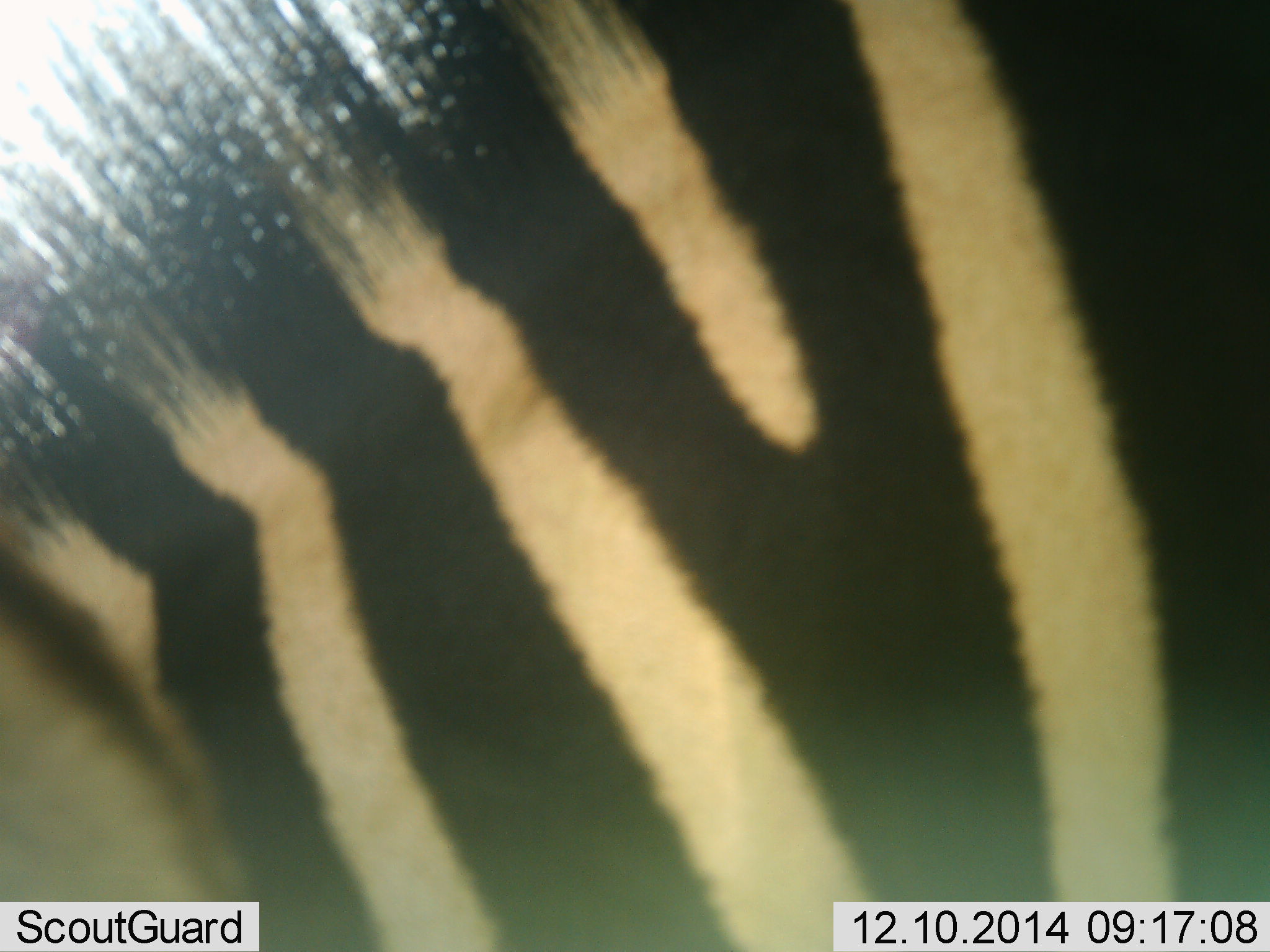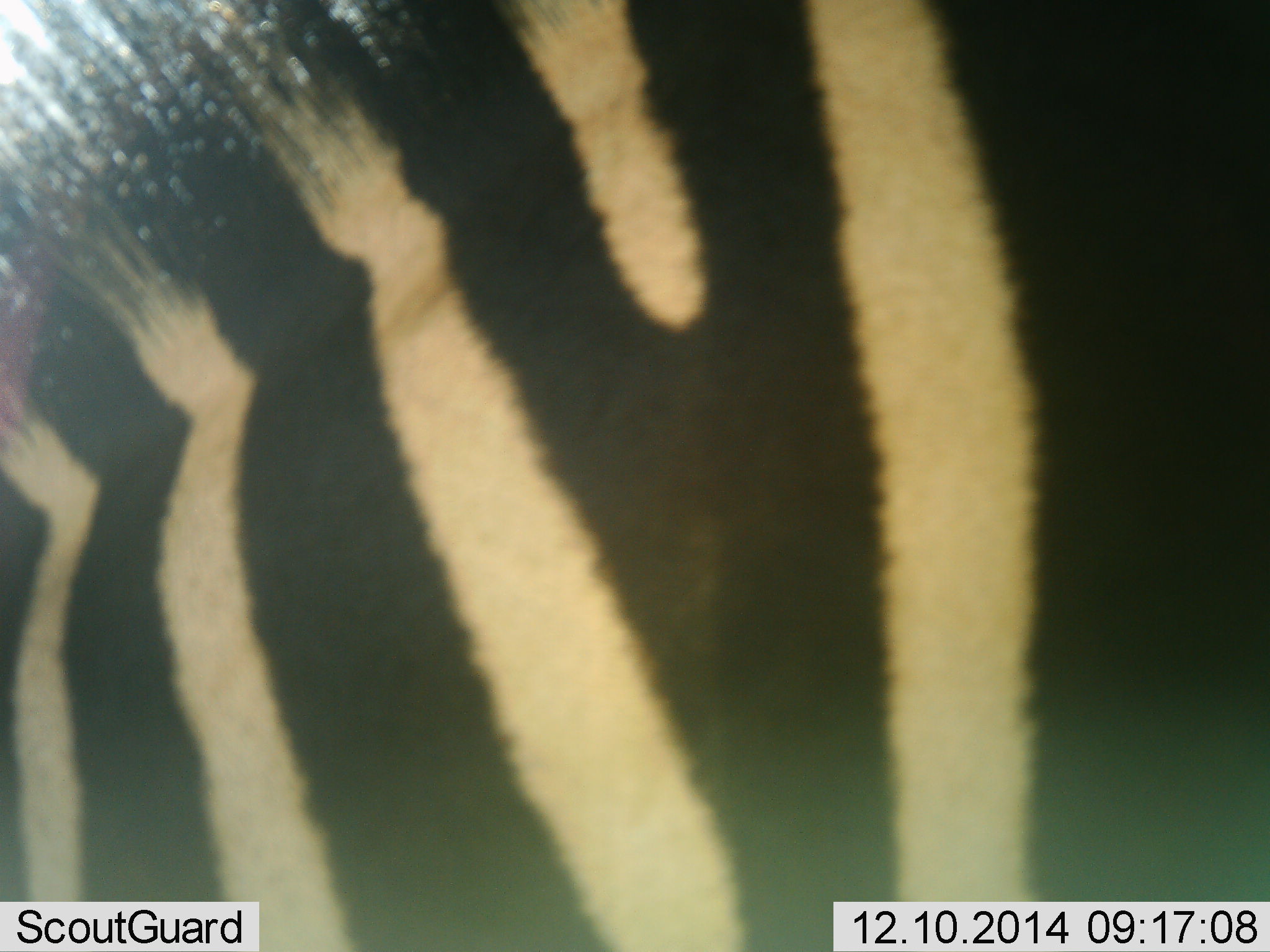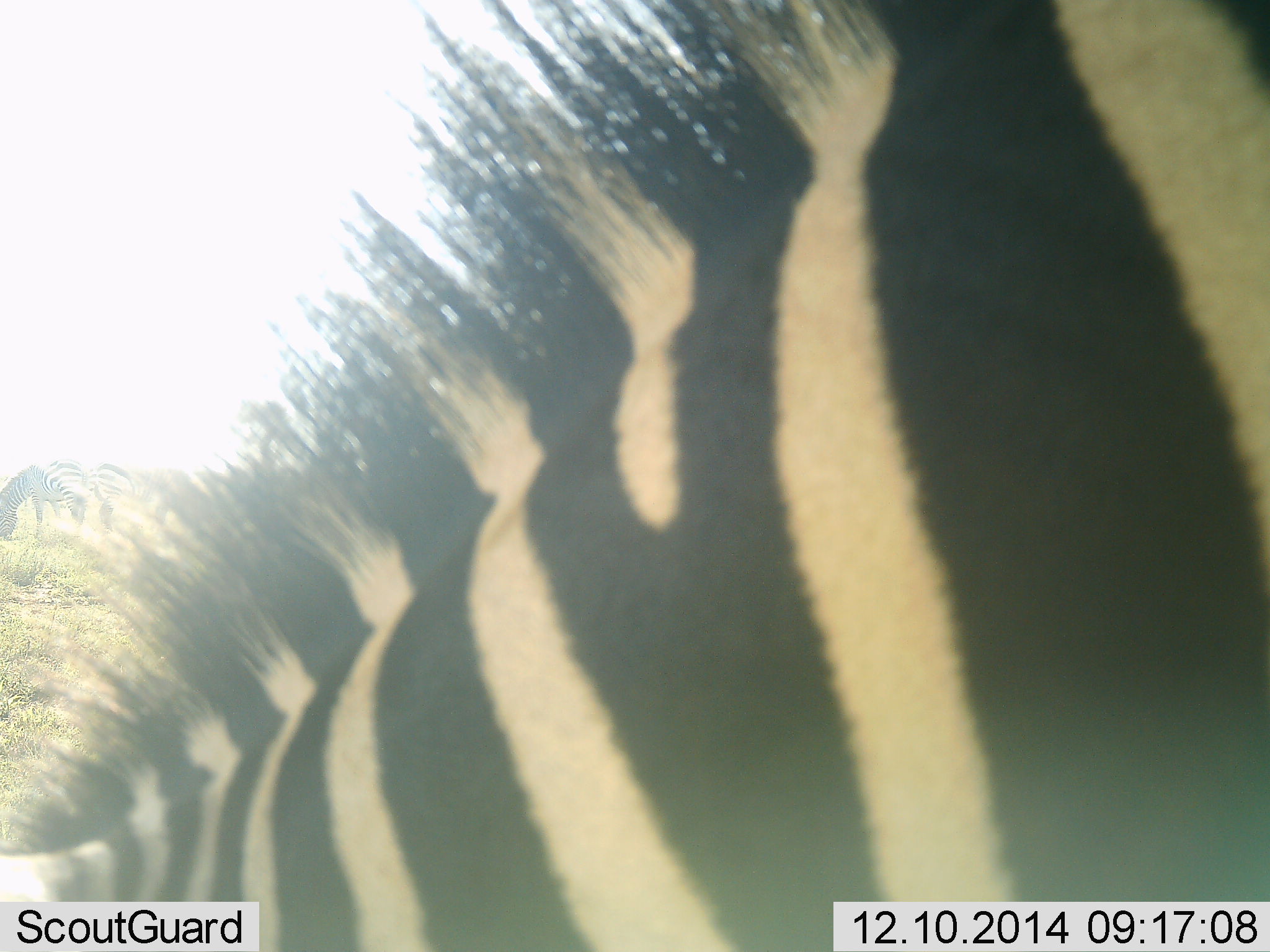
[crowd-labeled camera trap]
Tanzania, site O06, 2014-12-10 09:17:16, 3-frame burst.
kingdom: Animalia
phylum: Chordata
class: Mammalia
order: Perissodactyla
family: Equidae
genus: Equus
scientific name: Equus quagga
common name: plains zebra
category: zebra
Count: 1.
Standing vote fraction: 60%.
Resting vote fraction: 0%.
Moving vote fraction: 10%.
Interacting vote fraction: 0%.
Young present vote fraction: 0%.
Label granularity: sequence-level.